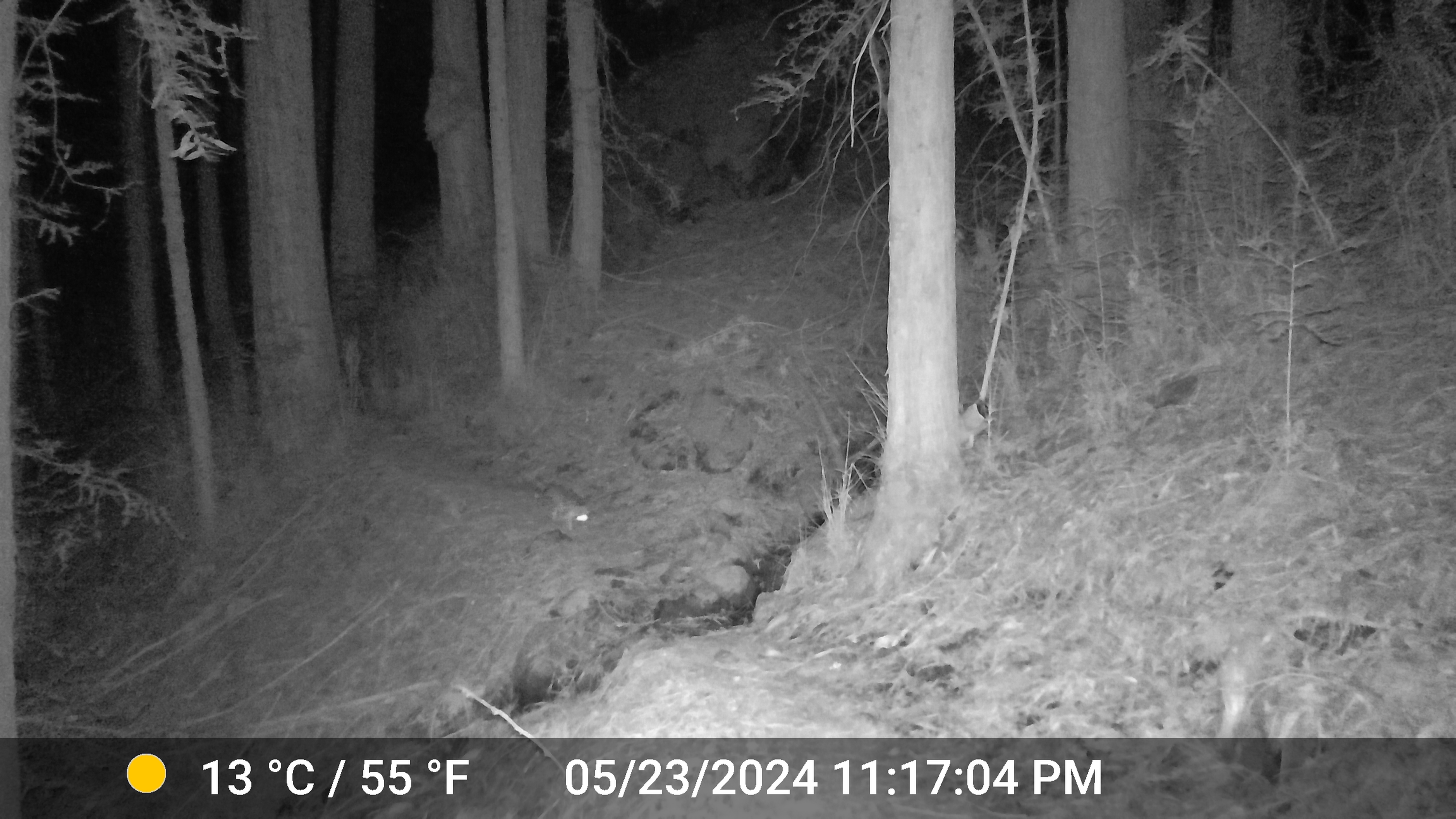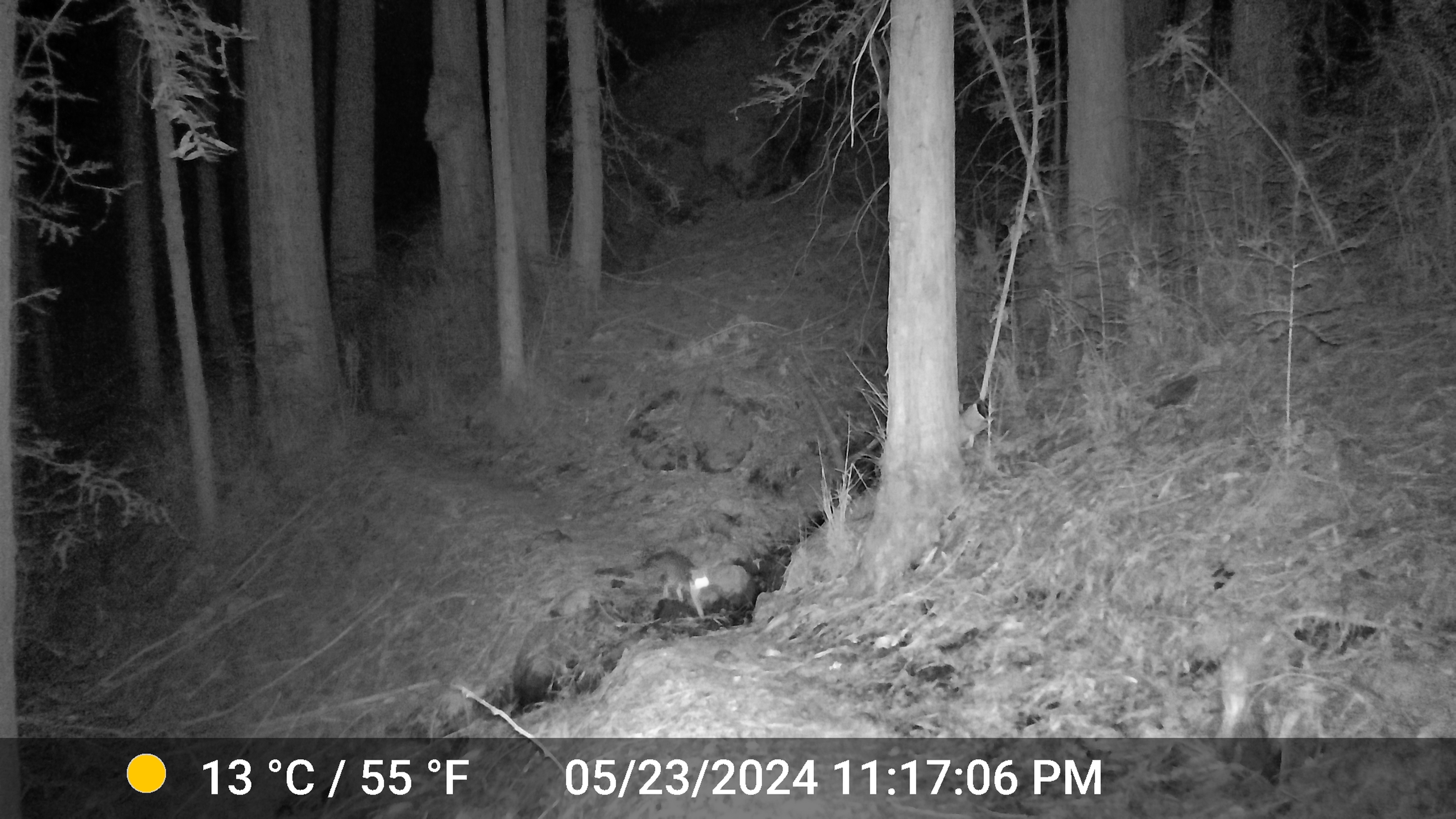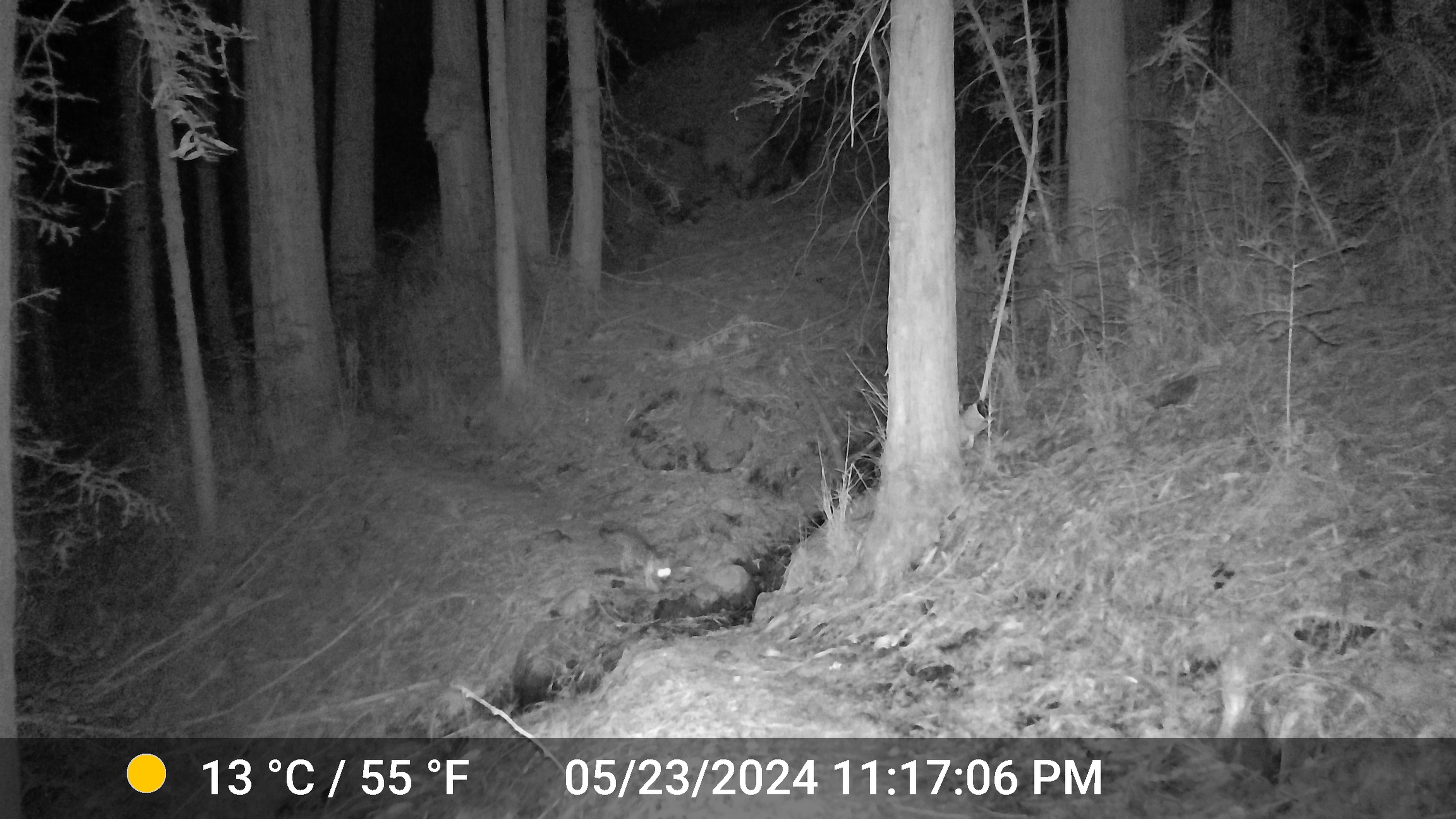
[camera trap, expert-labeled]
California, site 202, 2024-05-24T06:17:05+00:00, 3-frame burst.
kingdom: Animalia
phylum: Chordata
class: Mammalia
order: Carnivora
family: Canidae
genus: Urocyon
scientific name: Urocyon cinereoargenteus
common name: gray fox